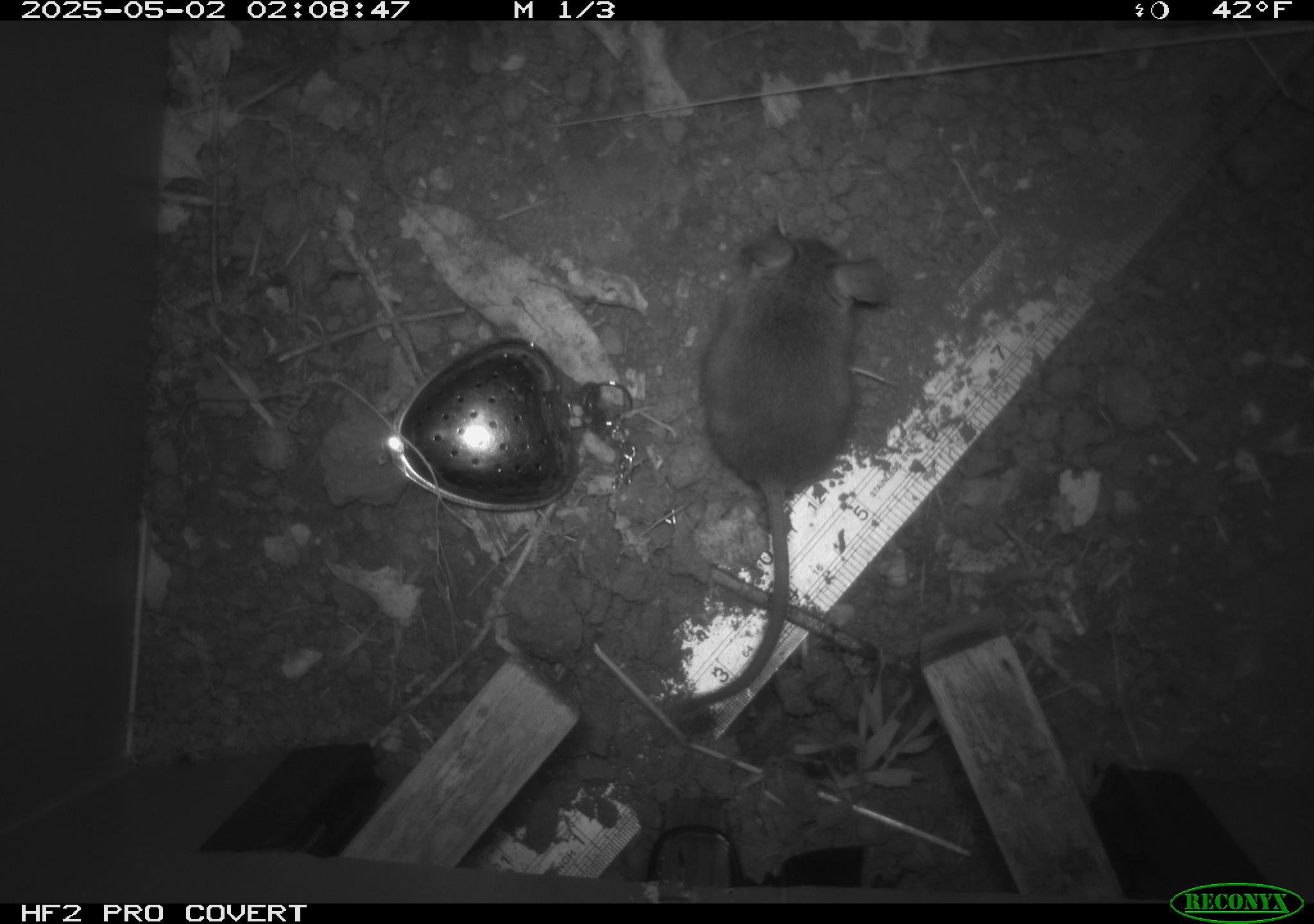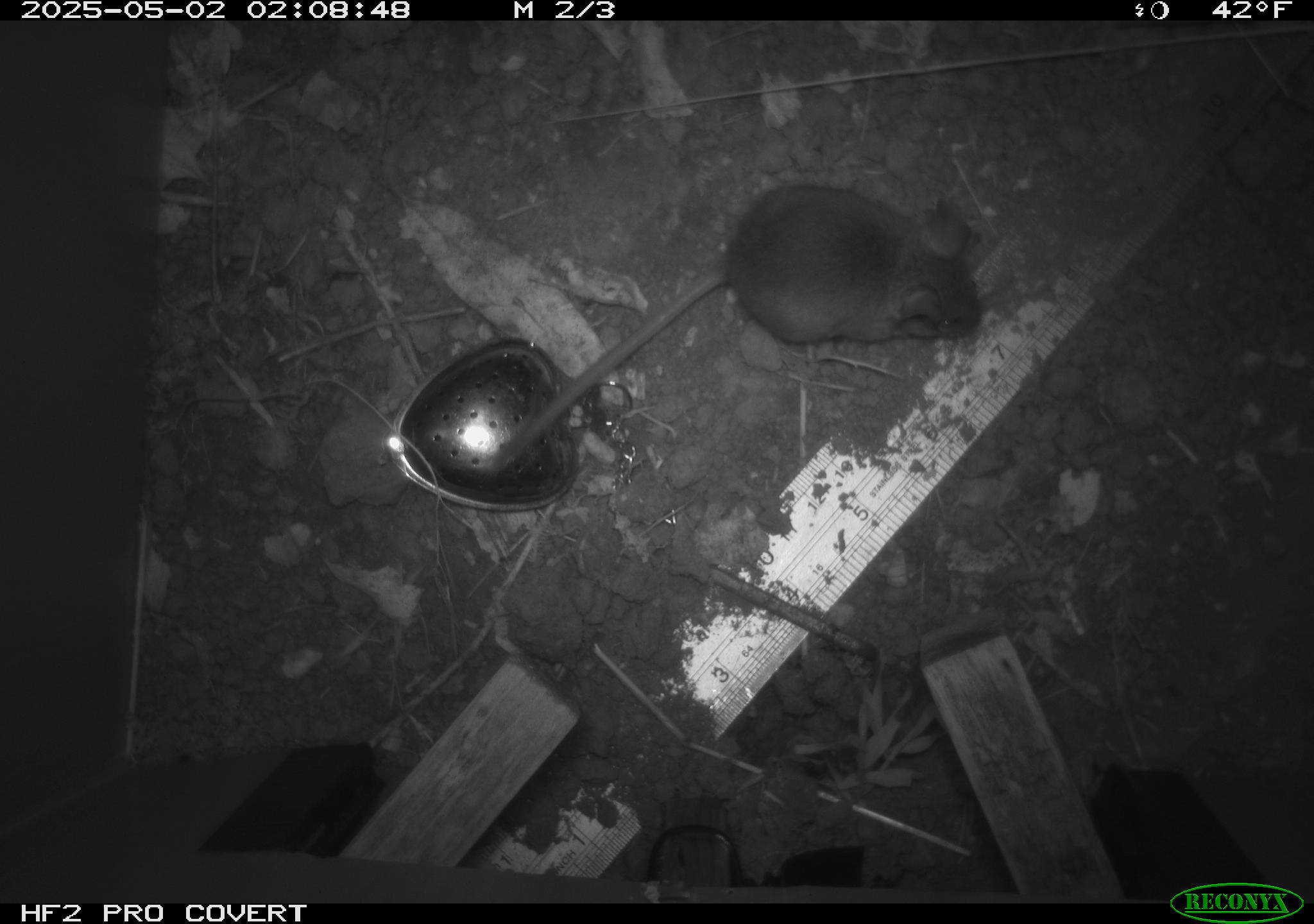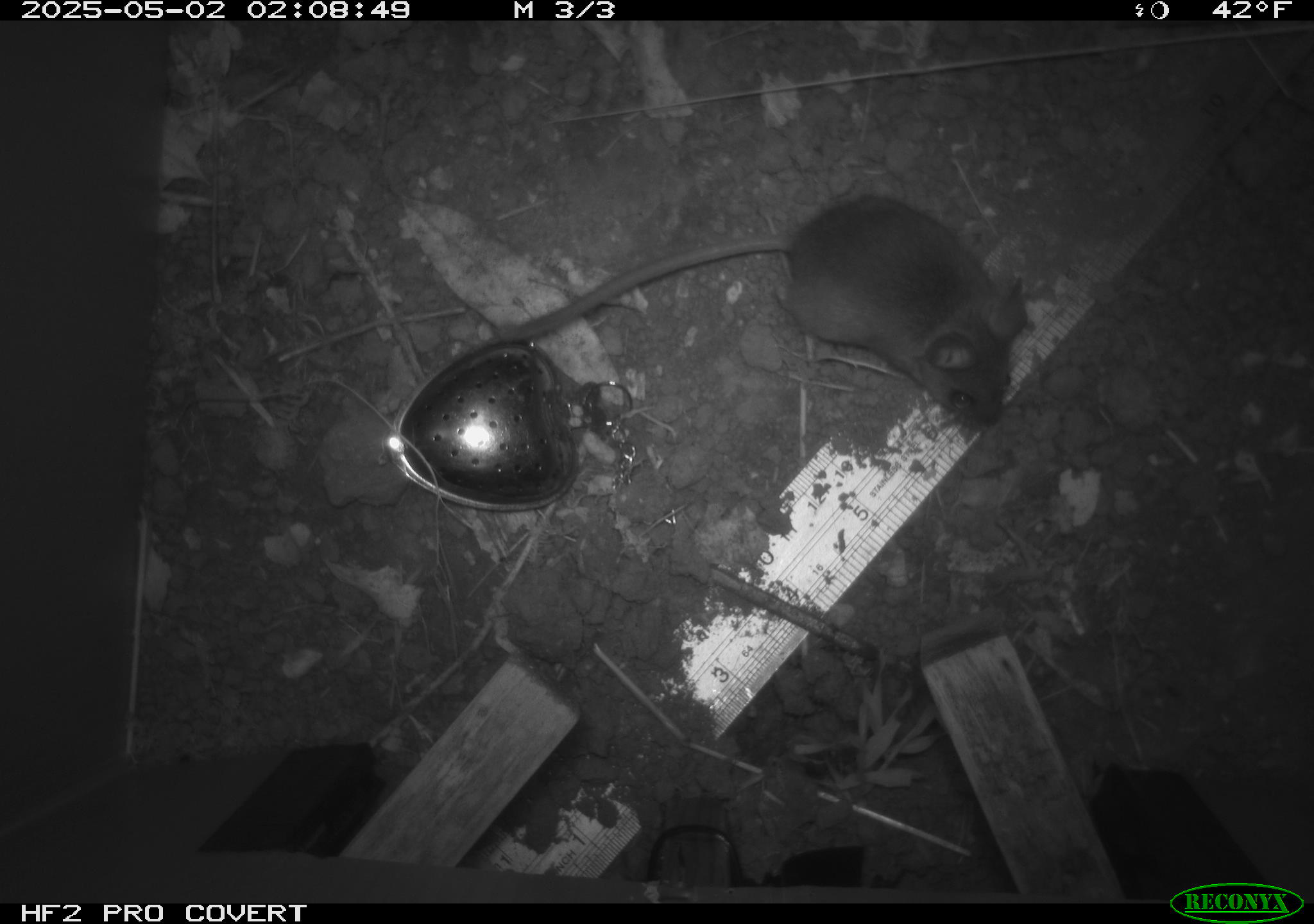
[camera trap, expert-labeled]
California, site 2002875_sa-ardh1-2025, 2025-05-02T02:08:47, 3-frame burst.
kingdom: Animalia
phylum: Chordata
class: Mammalia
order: Rodentia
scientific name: Rodentia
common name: mouse species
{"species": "mouse species (Rodentia)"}